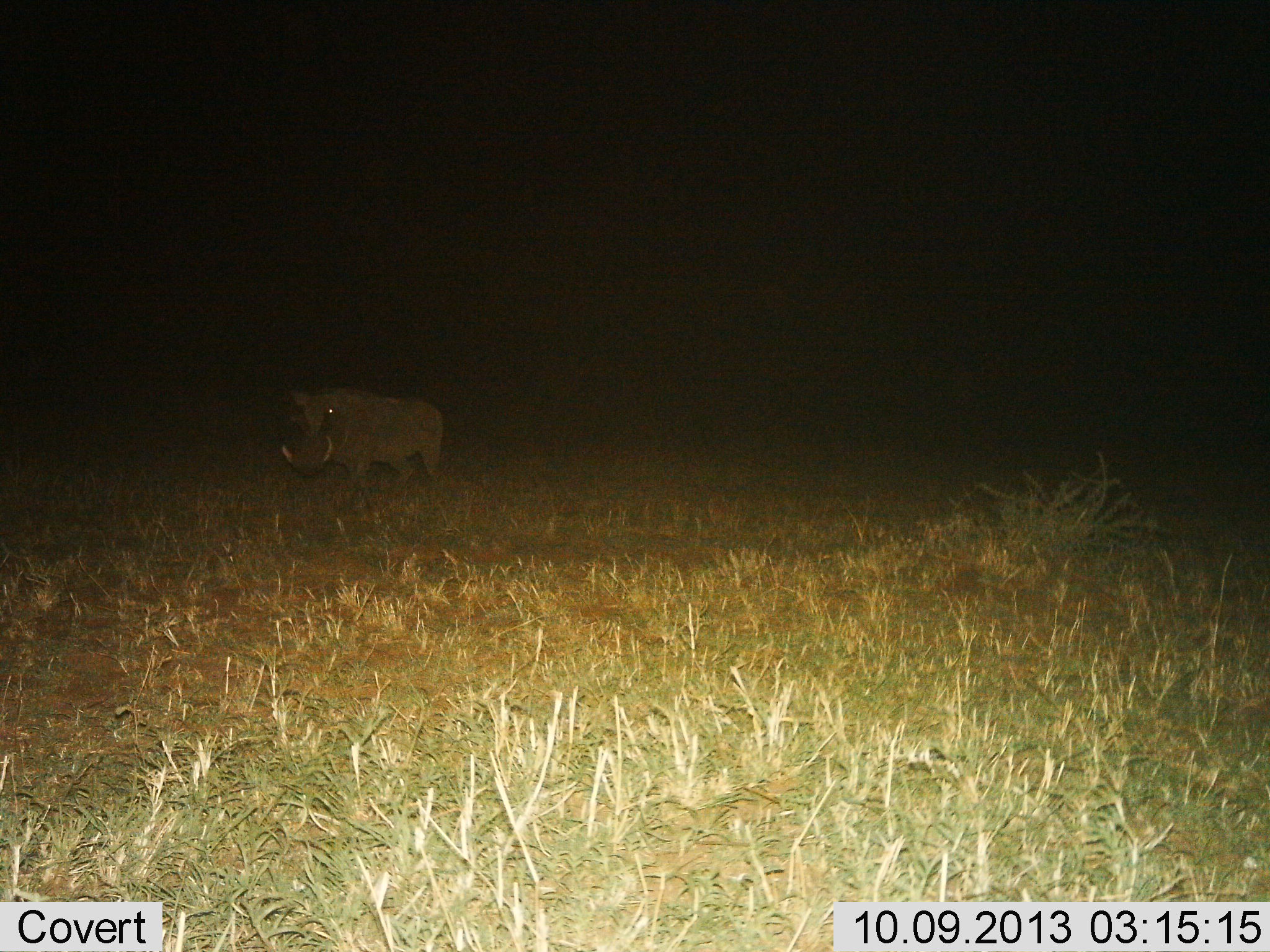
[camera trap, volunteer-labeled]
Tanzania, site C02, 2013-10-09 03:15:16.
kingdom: Animalia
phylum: Chordata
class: Mammalia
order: Artiodactyla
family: Suidae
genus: Phacochoerus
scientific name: Phacochoerus africanus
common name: warthog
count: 1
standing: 79%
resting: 0%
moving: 24%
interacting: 0%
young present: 0%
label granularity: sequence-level